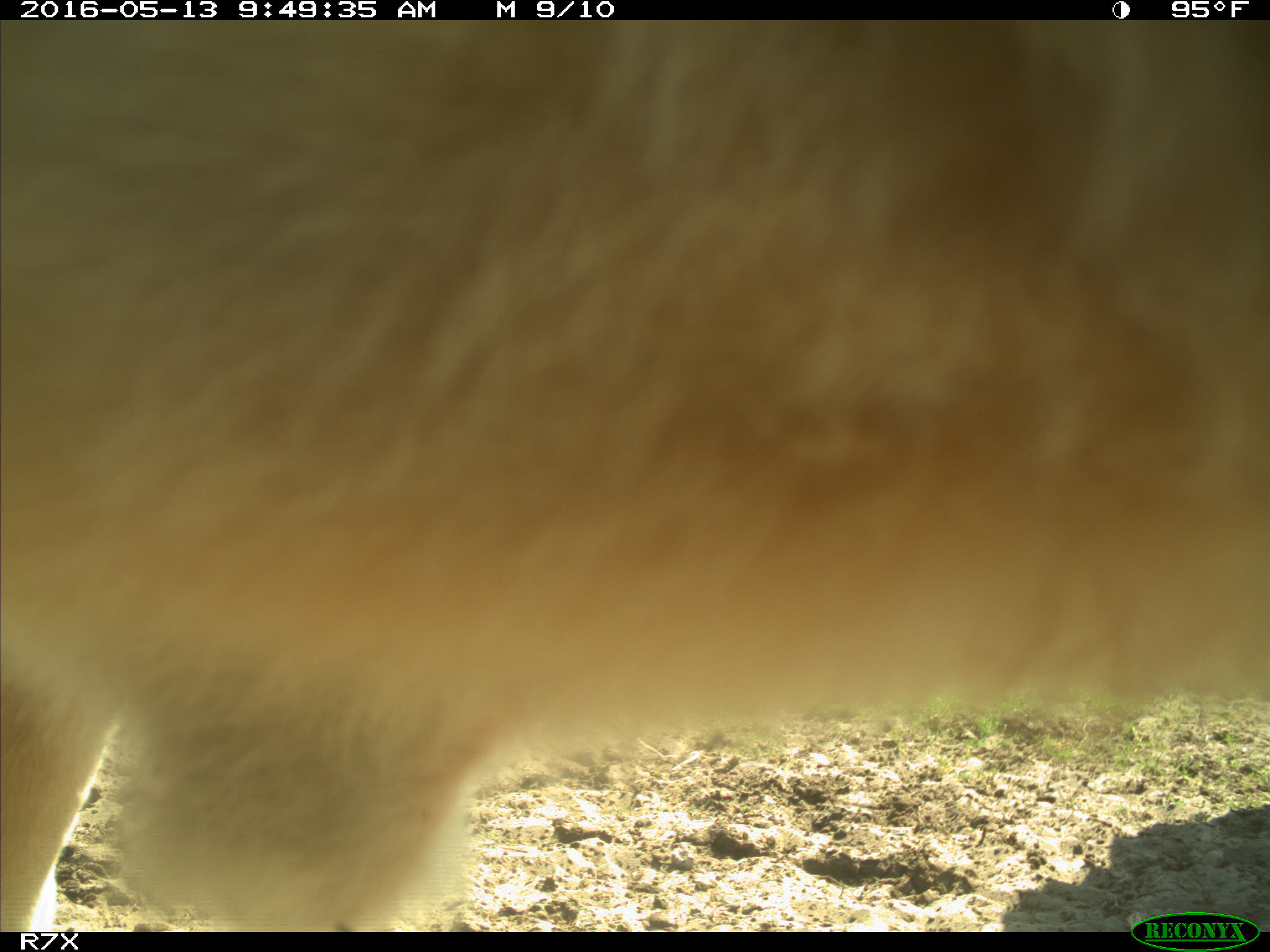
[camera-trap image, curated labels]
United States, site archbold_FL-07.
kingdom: Animalia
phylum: Chordata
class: Mammalia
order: Artiodactyla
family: Bovidae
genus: Bos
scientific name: Bos taurus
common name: domestic cow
Bos taurus (domestic cow).